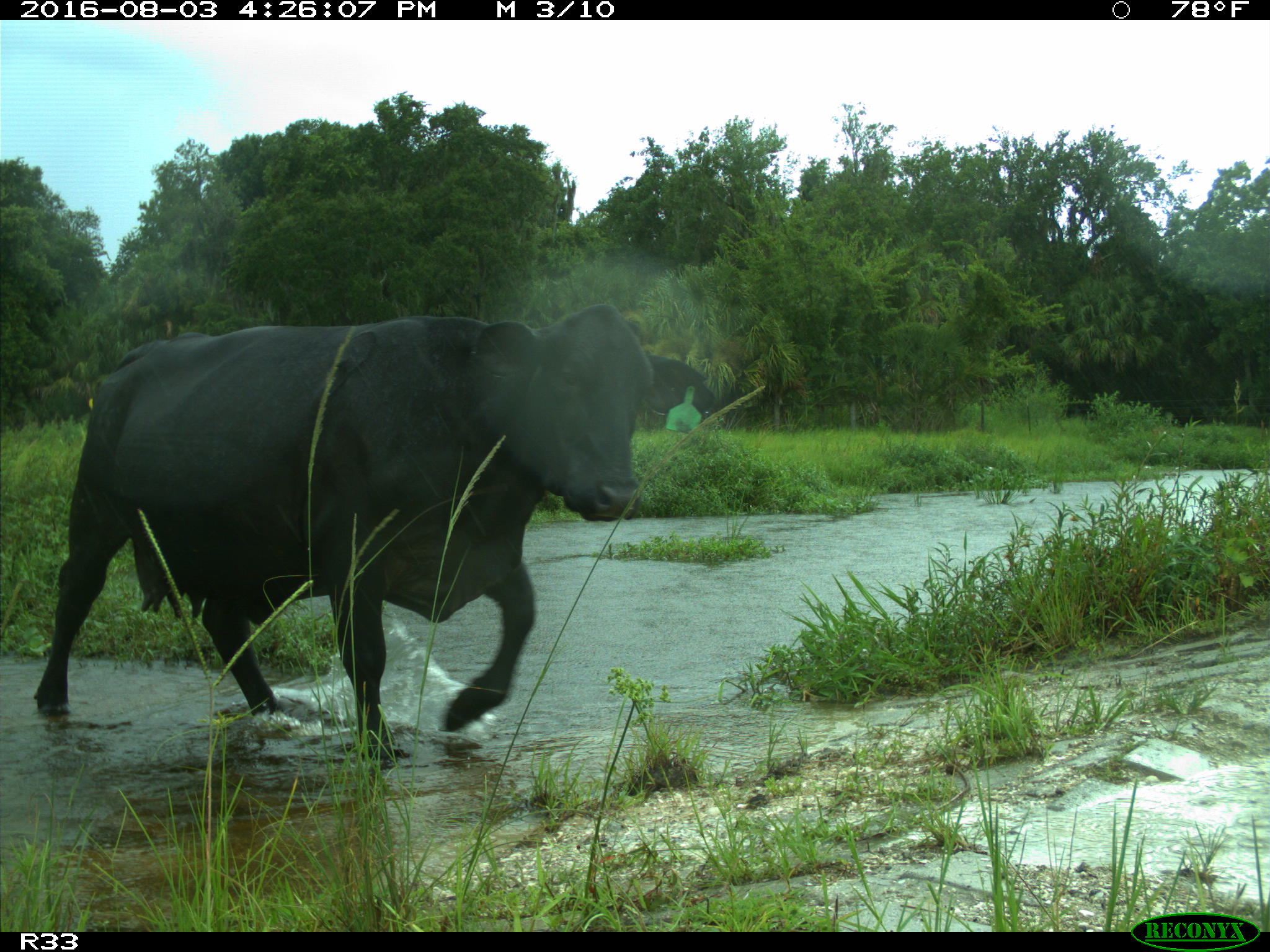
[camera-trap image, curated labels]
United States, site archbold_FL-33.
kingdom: Animalia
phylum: Chordata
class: Mammalia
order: Artiodactyla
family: Bovidae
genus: Bos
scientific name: Bos taurus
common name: domestic cow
Bos taurus (domestic cow).